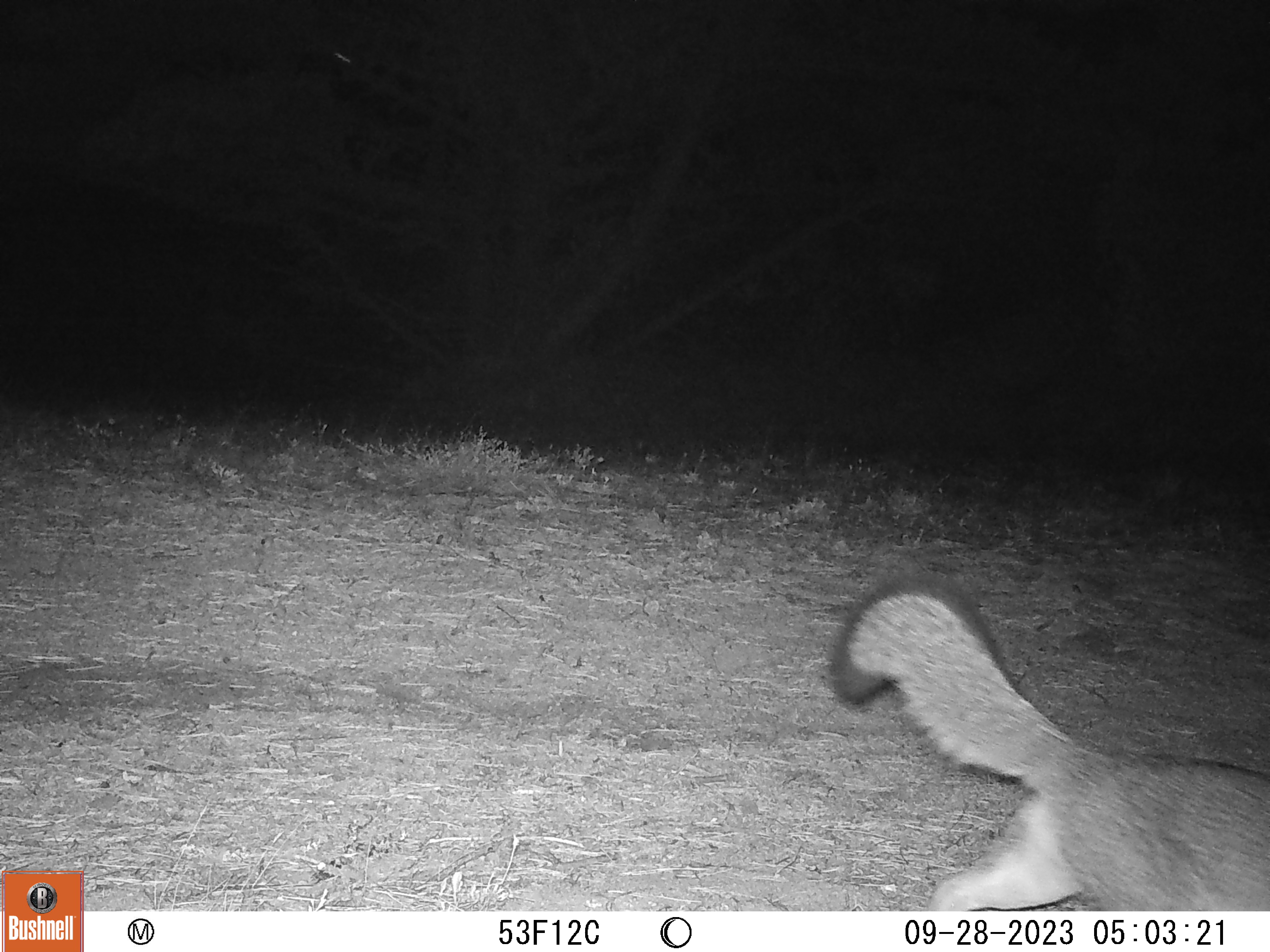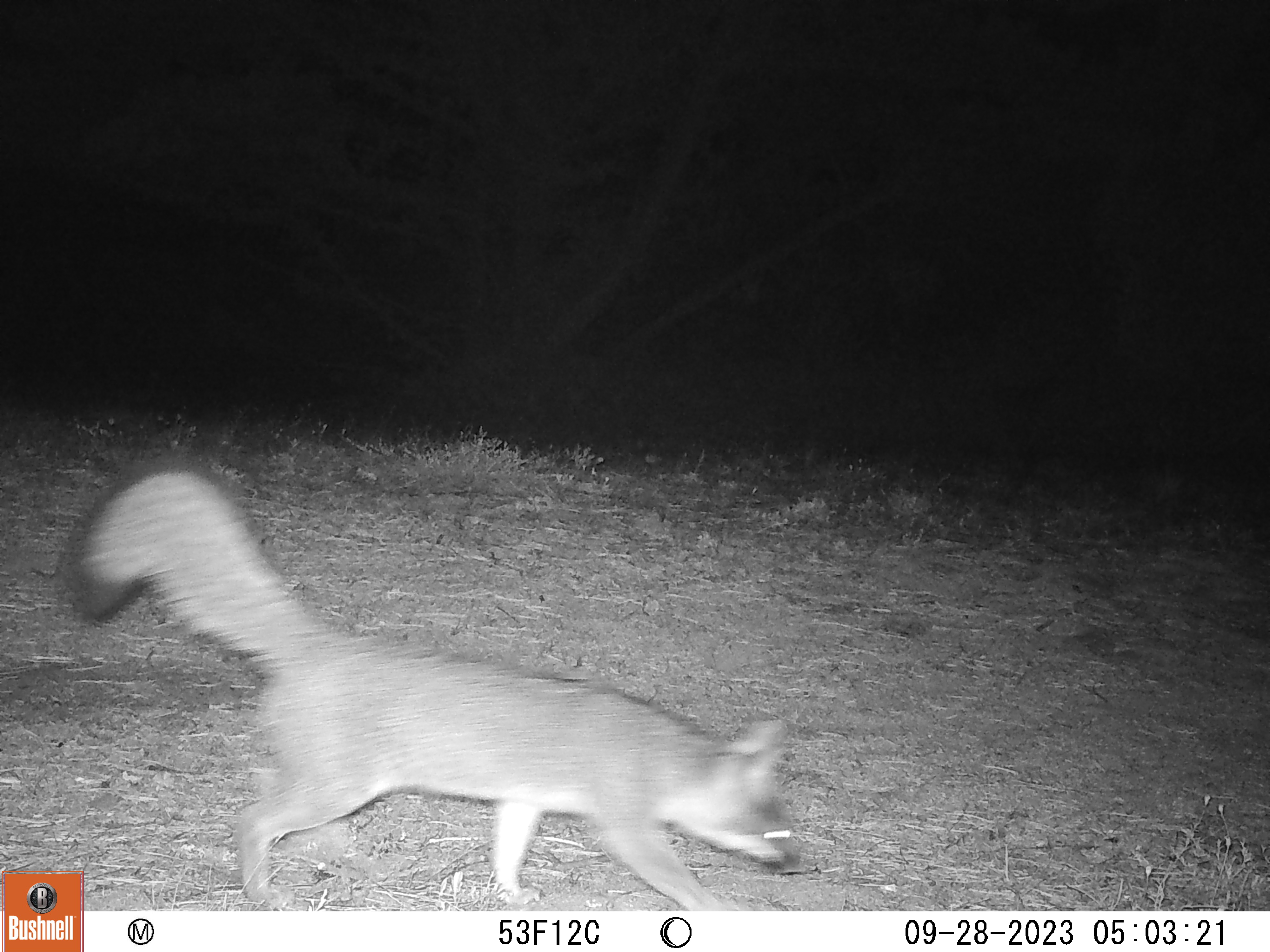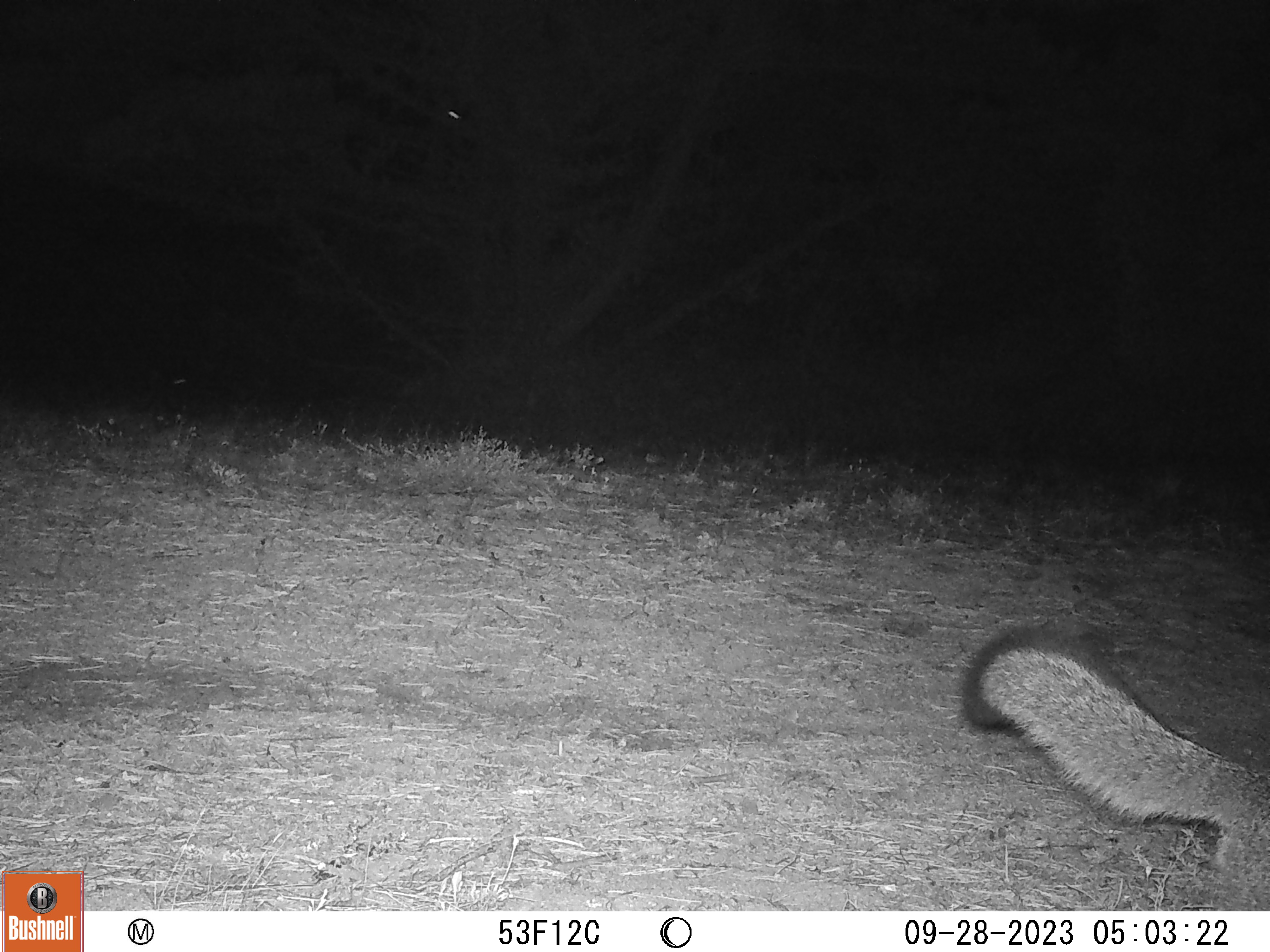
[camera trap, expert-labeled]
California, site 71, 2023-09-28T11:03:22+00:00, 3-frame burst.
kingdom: Animalia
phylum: Chordata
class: Mammalia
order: Carnivora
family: Canidae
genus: Urocyon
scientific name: Urocyon cinereoargenteus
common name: gray fox